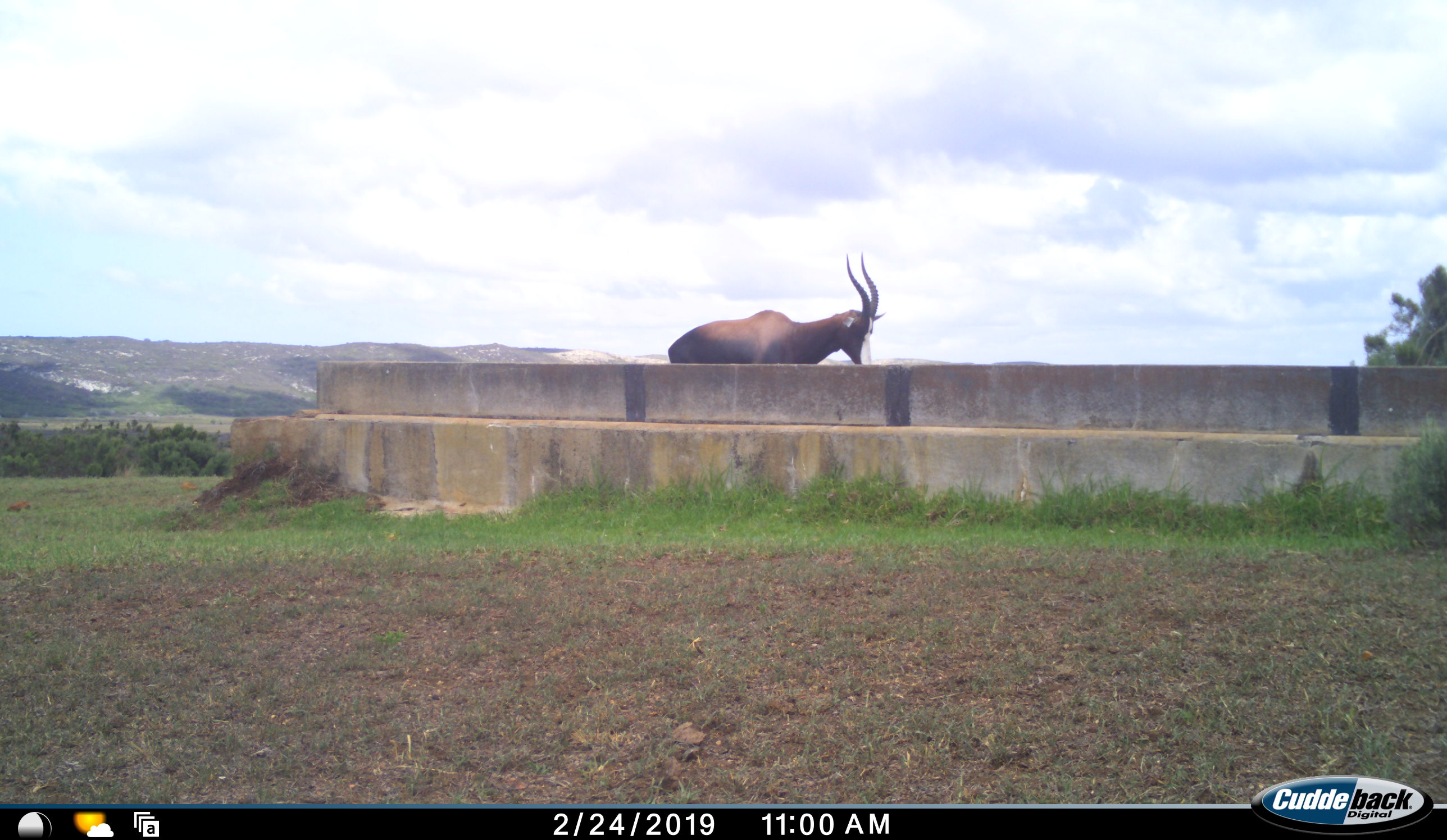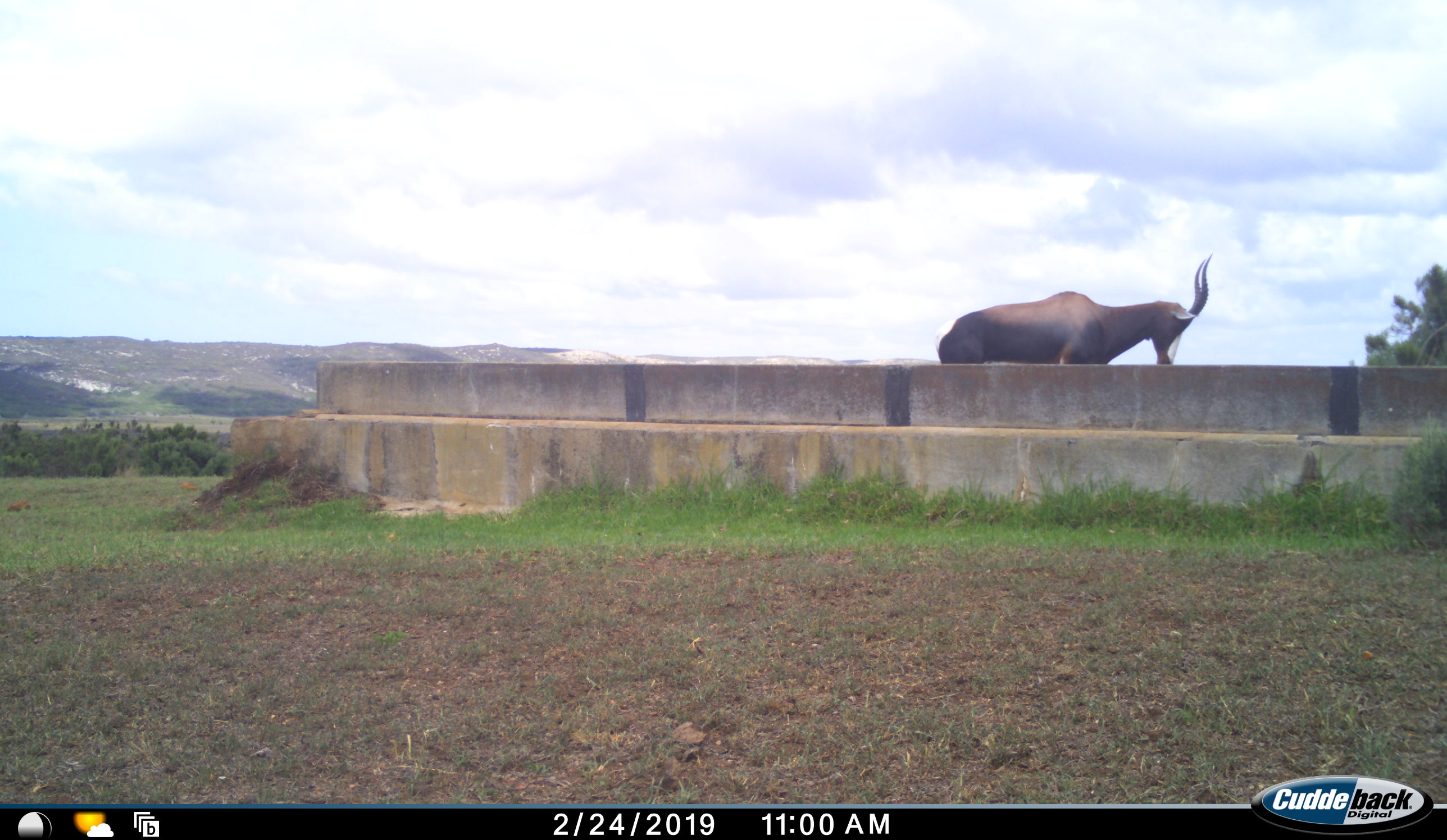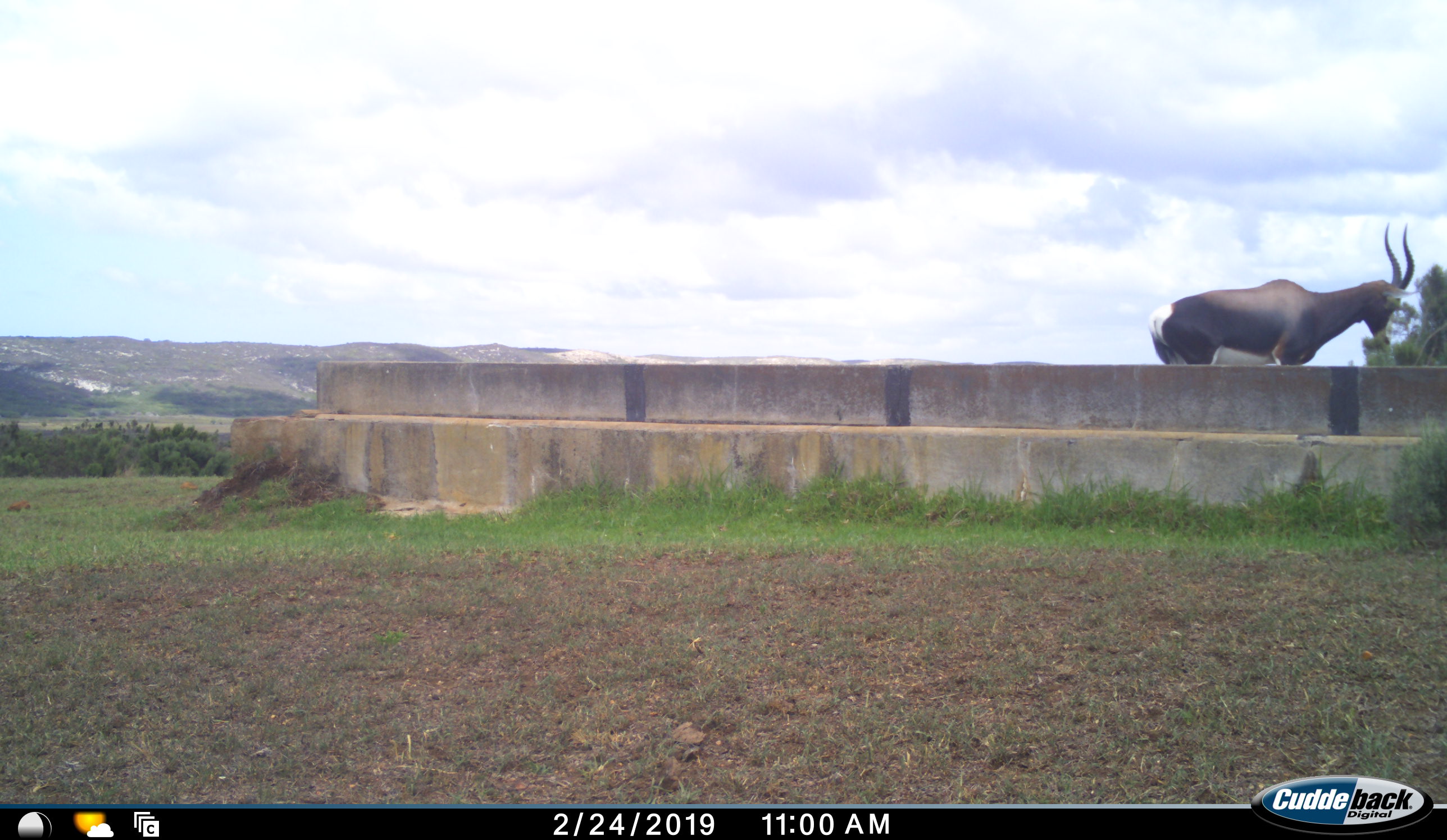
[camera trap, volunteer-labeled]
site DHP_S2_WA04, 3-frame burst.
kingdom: Animalia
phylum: Chordata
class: Mammalia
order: Artiodactyla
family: Bovidae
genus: Damaliscus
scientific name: Damaliscus pygargus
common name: bontebok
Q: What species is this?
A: Bontebok (Damaliscus pygargus).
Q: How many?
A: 1.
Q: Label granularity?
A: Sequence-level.